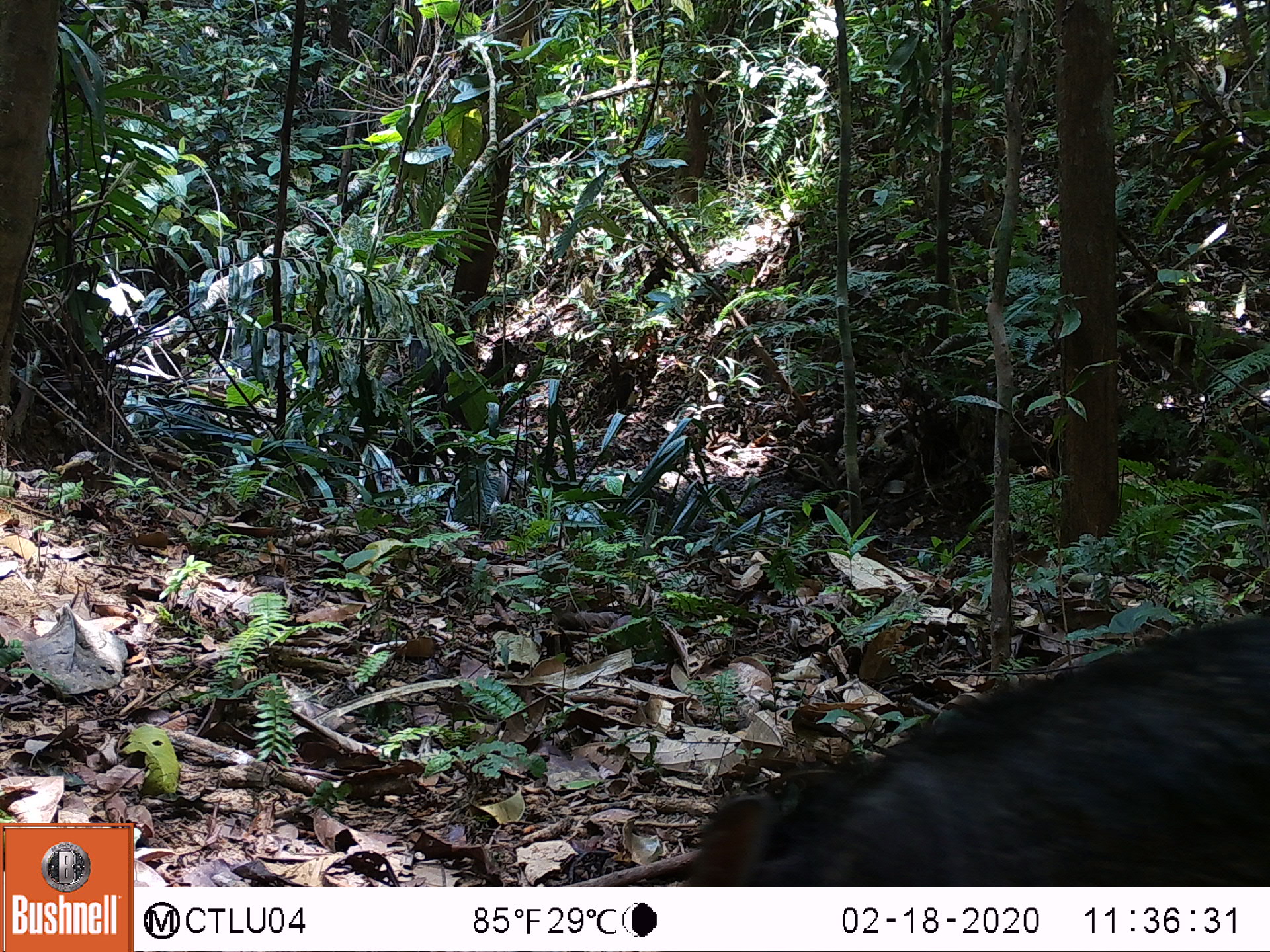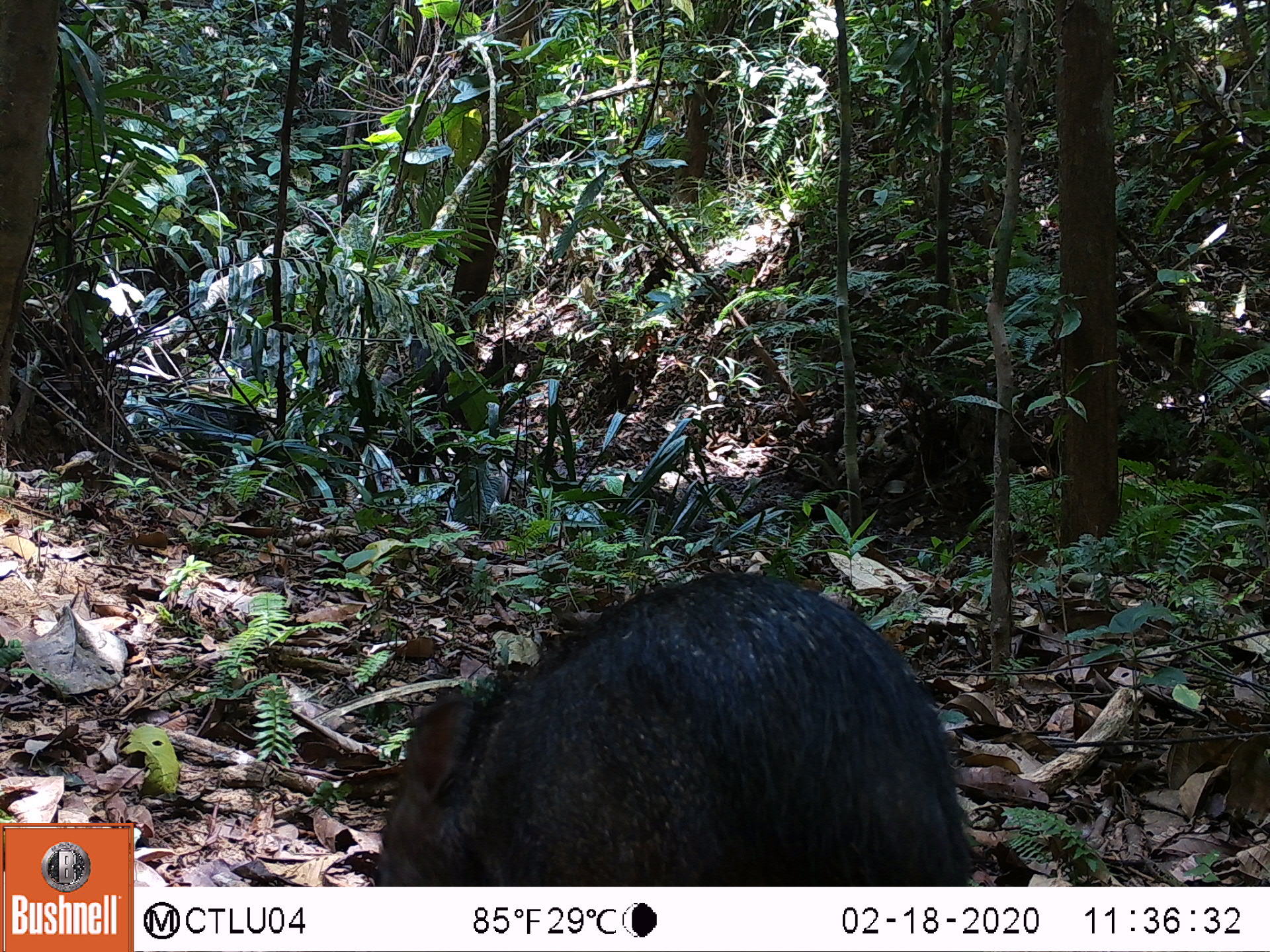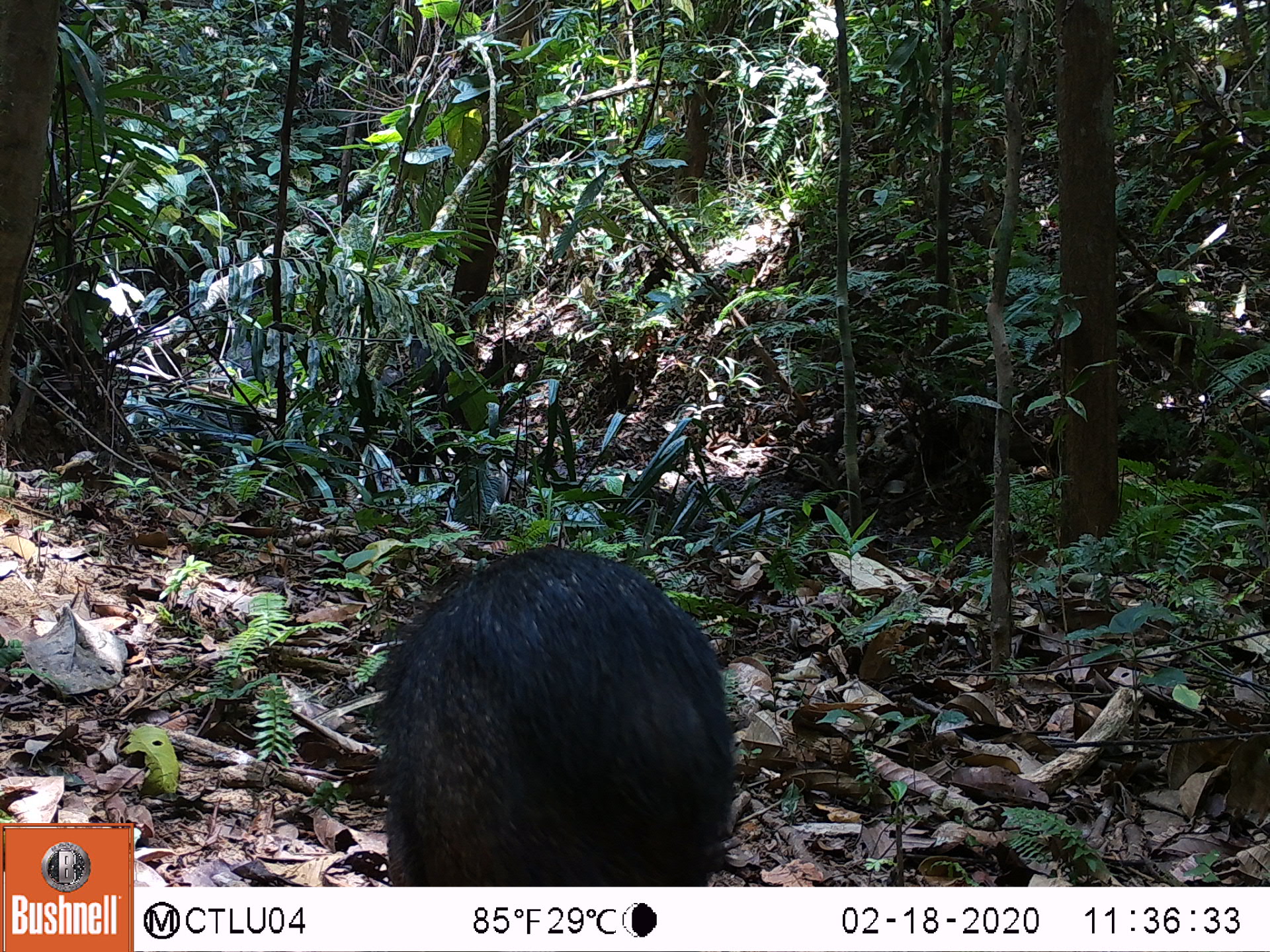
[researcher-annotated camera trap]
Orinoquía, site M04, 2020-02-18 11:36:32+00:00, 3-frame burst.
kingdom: Animalia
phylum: Chordata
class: Mammalia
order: Artiodactyla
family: Tayassuidae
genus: Pecari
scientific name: Pecari tajacu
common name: collared peccary